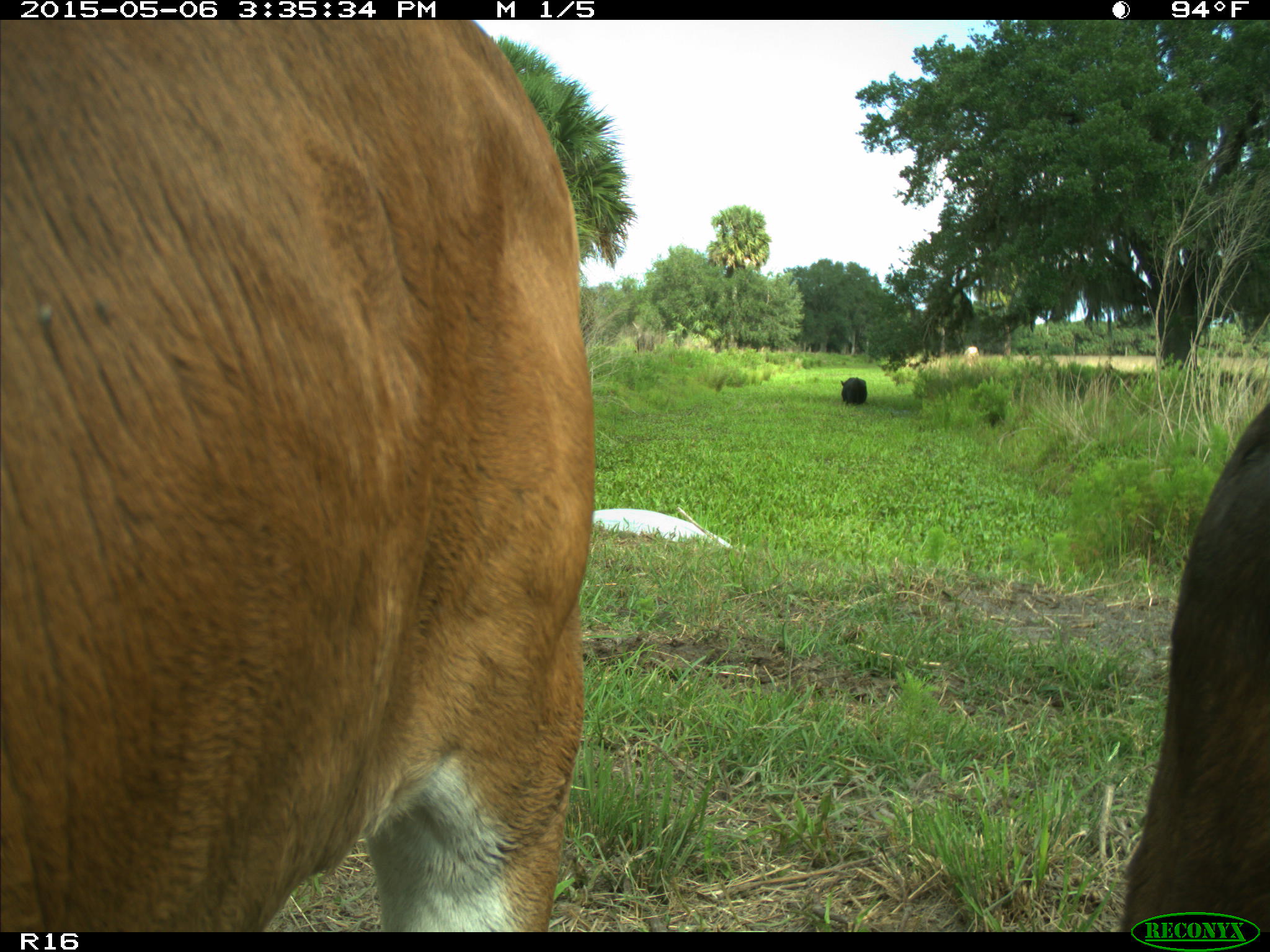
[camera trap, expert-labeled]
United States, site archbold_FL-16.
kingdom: Animalia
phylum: Chordata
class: Mammalia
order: Artiodactyla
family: Bovidae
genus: Bos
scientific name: Bos taurus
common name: domestic cow